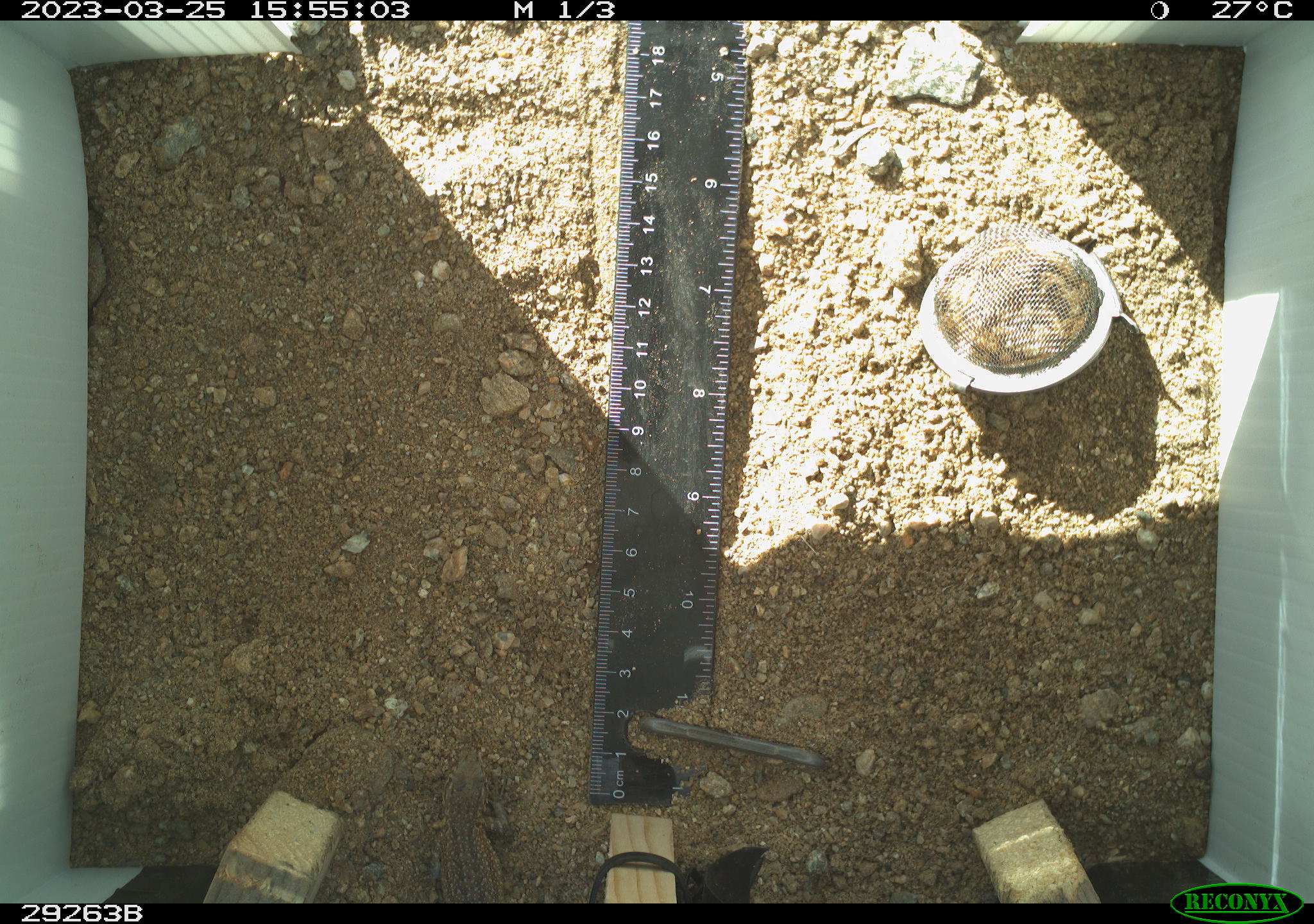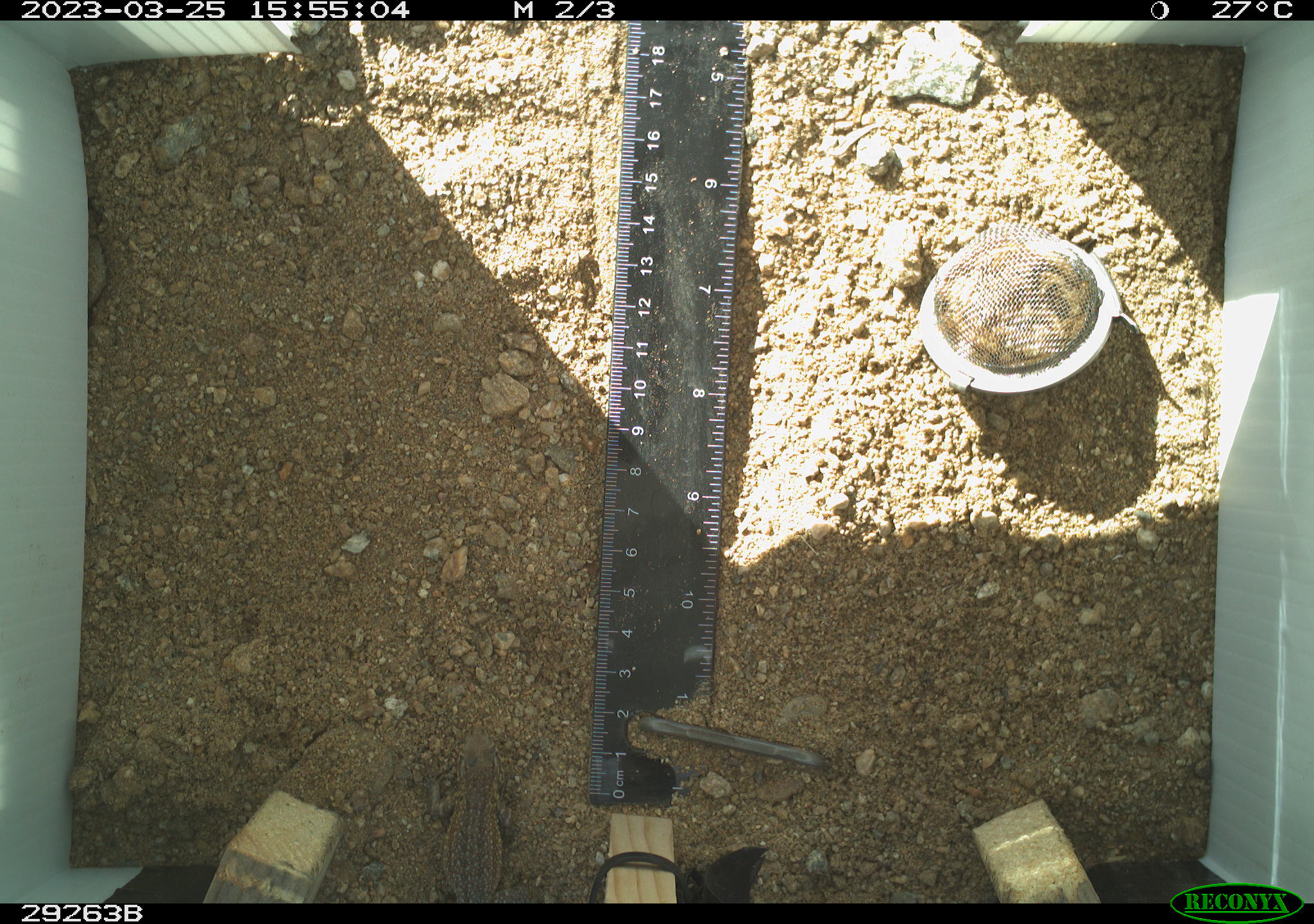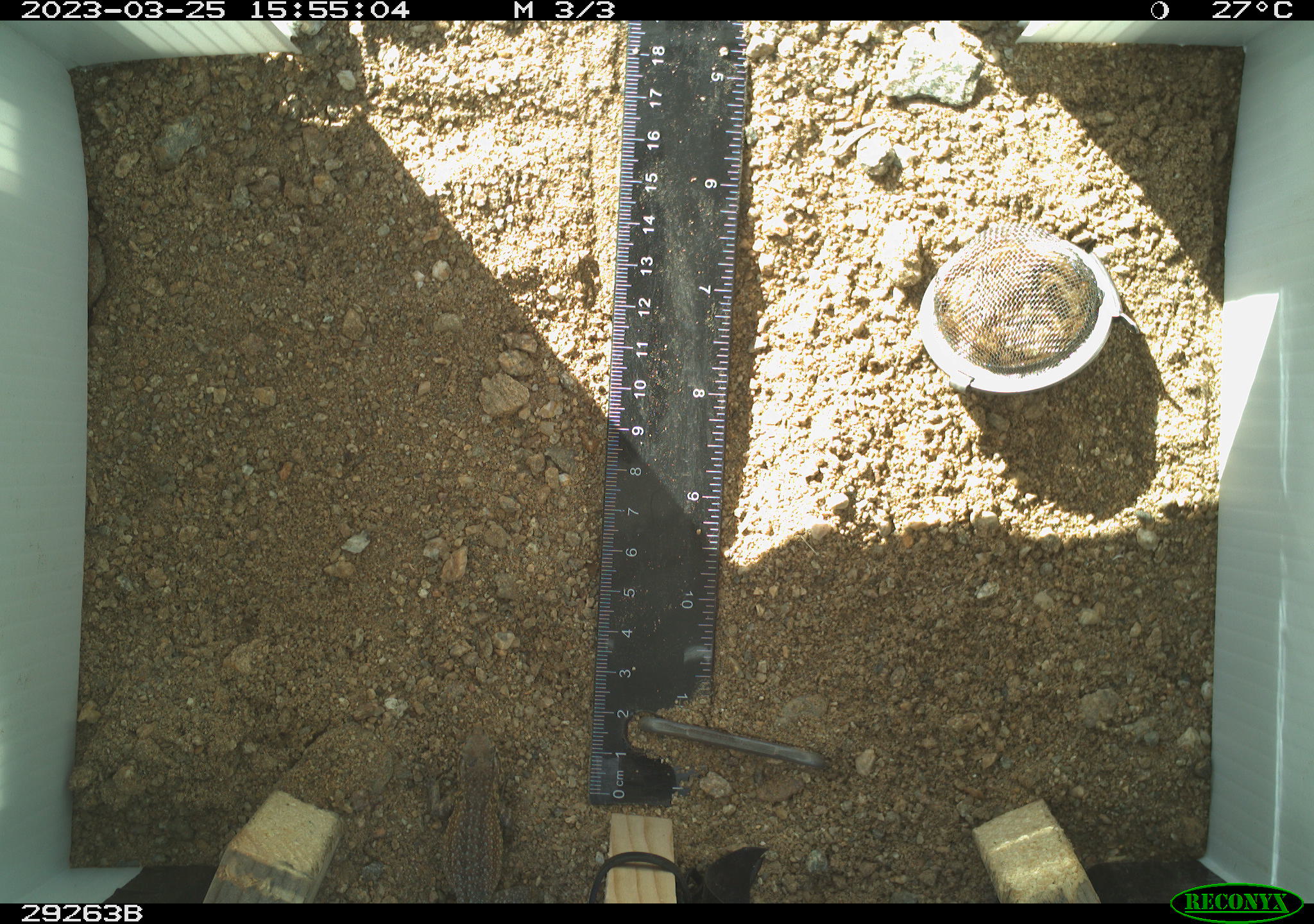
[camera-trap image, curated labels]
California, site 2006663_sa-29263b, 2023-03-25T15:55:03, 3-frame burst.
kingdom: Animalia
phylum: Chordata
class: Reptilia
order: Squamata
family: Phrynosomatidae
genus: Uta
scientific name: Uta stansburiana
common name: common side-blotched lizard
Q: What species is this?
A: Common side-blotched lizard (Uta stansburiana).